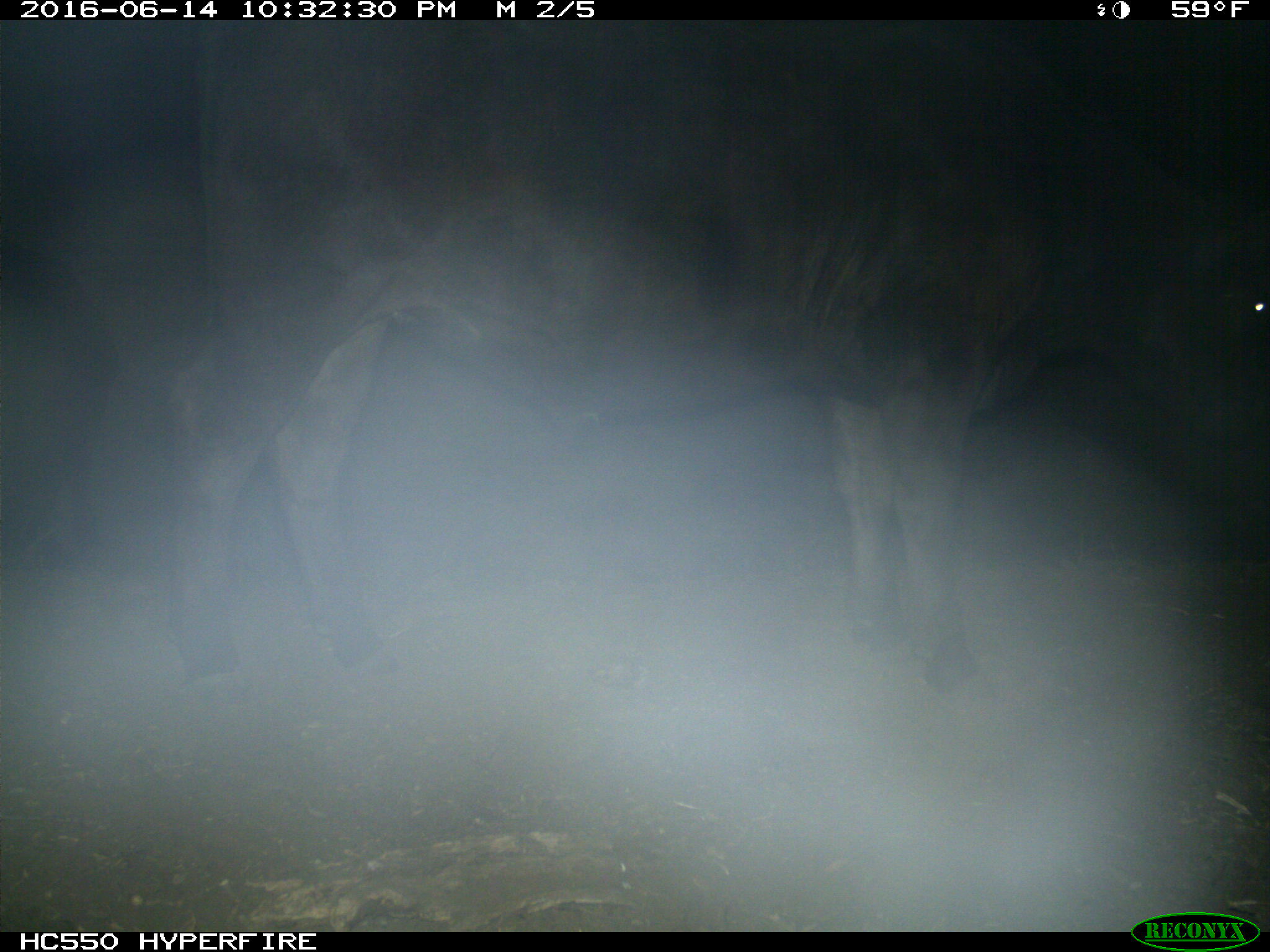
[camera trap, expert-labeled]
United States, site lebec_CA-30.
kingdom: Animalia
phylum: Chordata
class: Mammalia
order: Artiodactyla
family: Bovidae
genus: Bos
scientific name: Bos taurus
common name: domestic cow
Bos taurus (domestic cow).